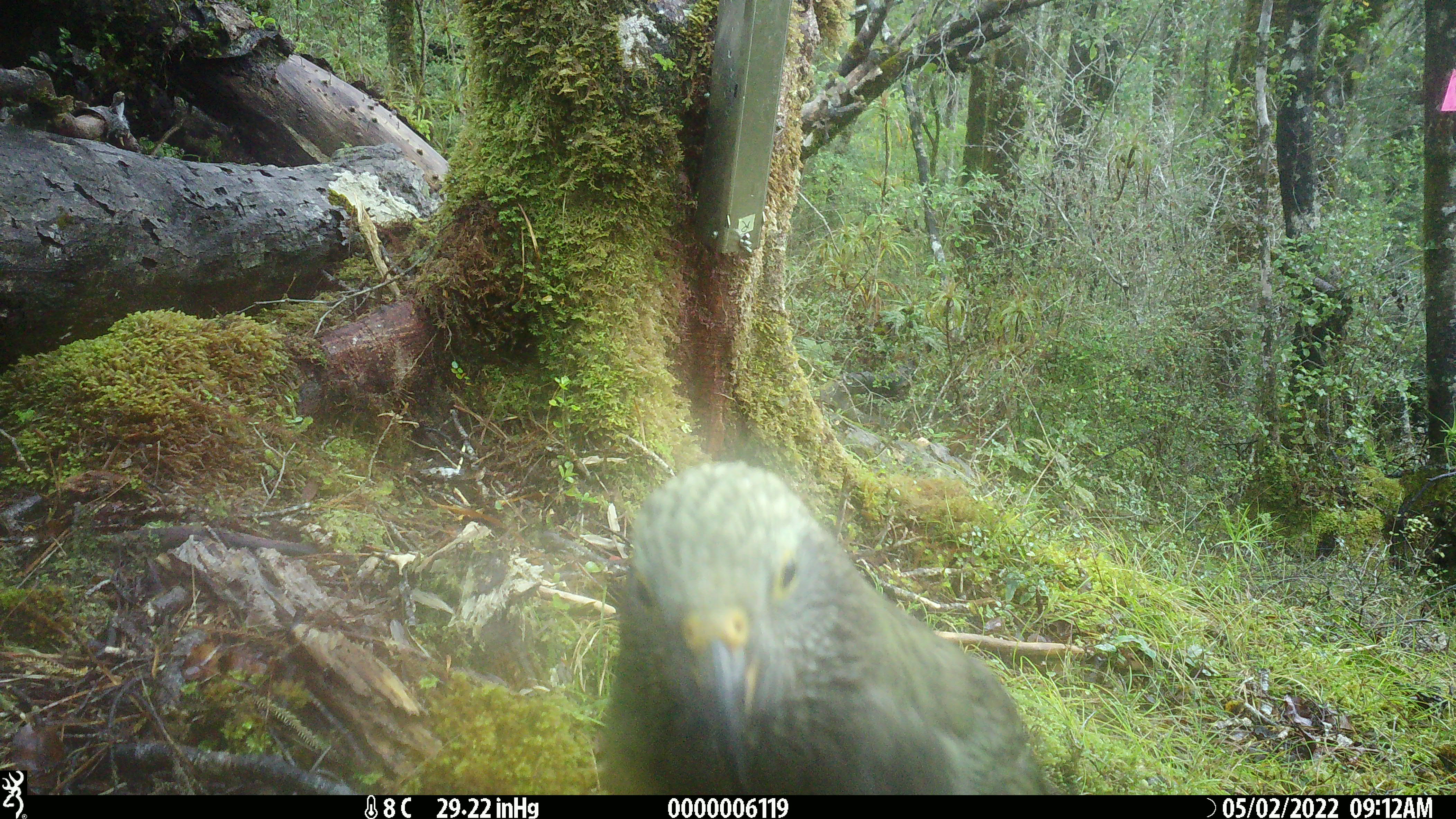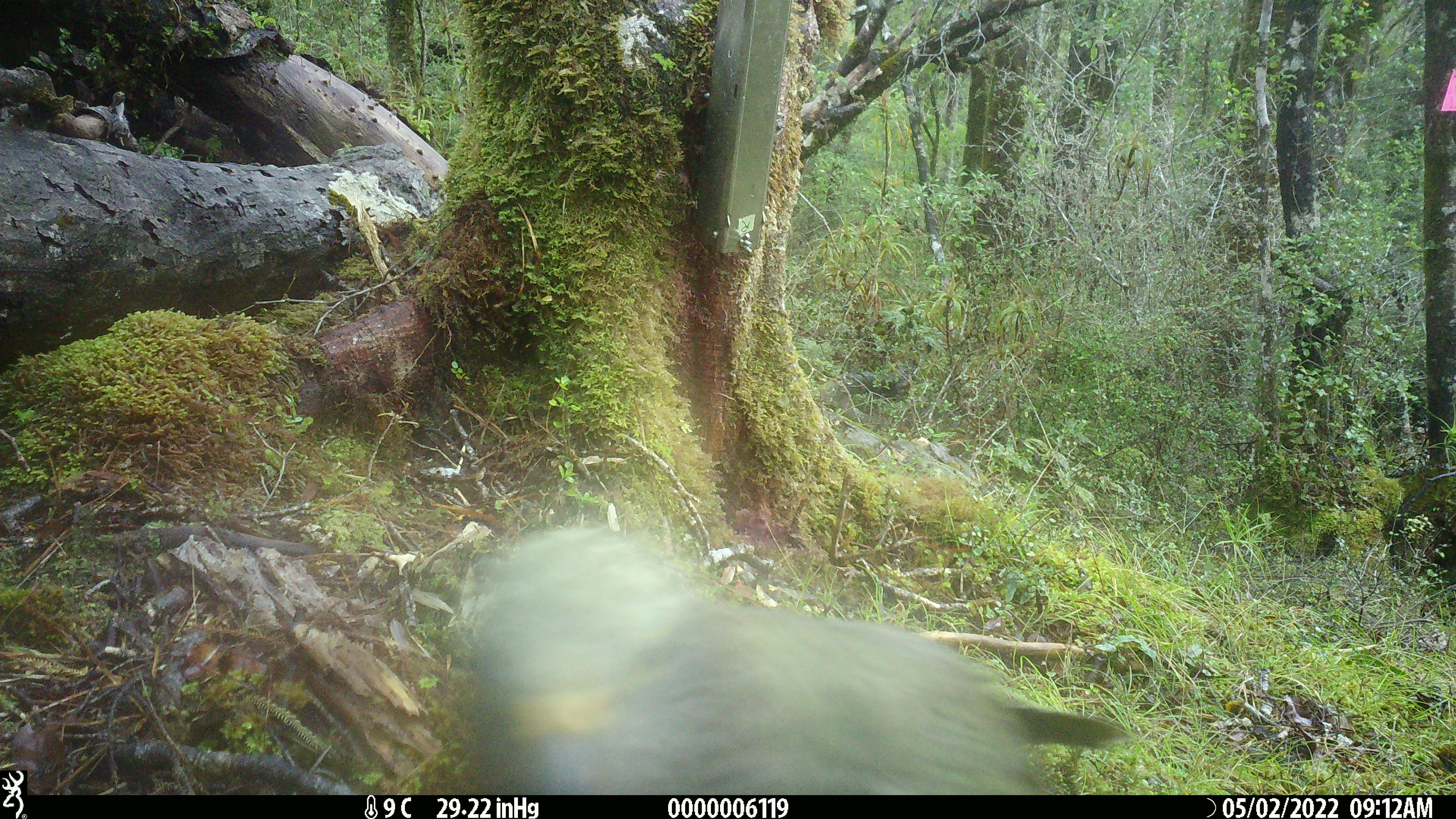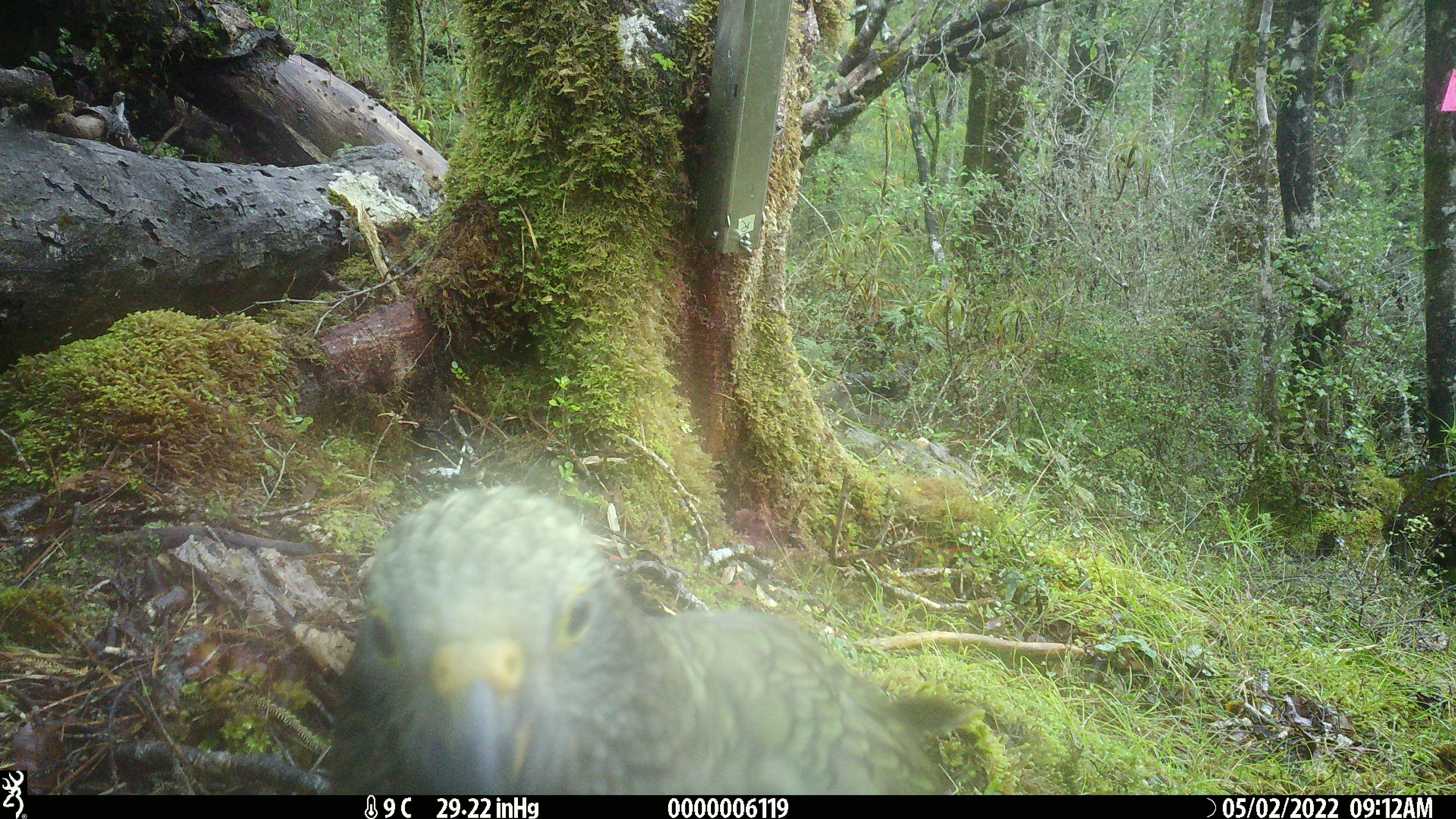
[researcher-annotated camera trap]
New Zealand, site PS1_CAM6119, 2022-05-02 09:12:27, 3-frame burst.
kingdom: Animalia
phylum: Chordata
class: Aves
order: Psittaciformes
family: Strigopidae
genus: Nestor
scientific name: Nestor notabilis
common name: kea